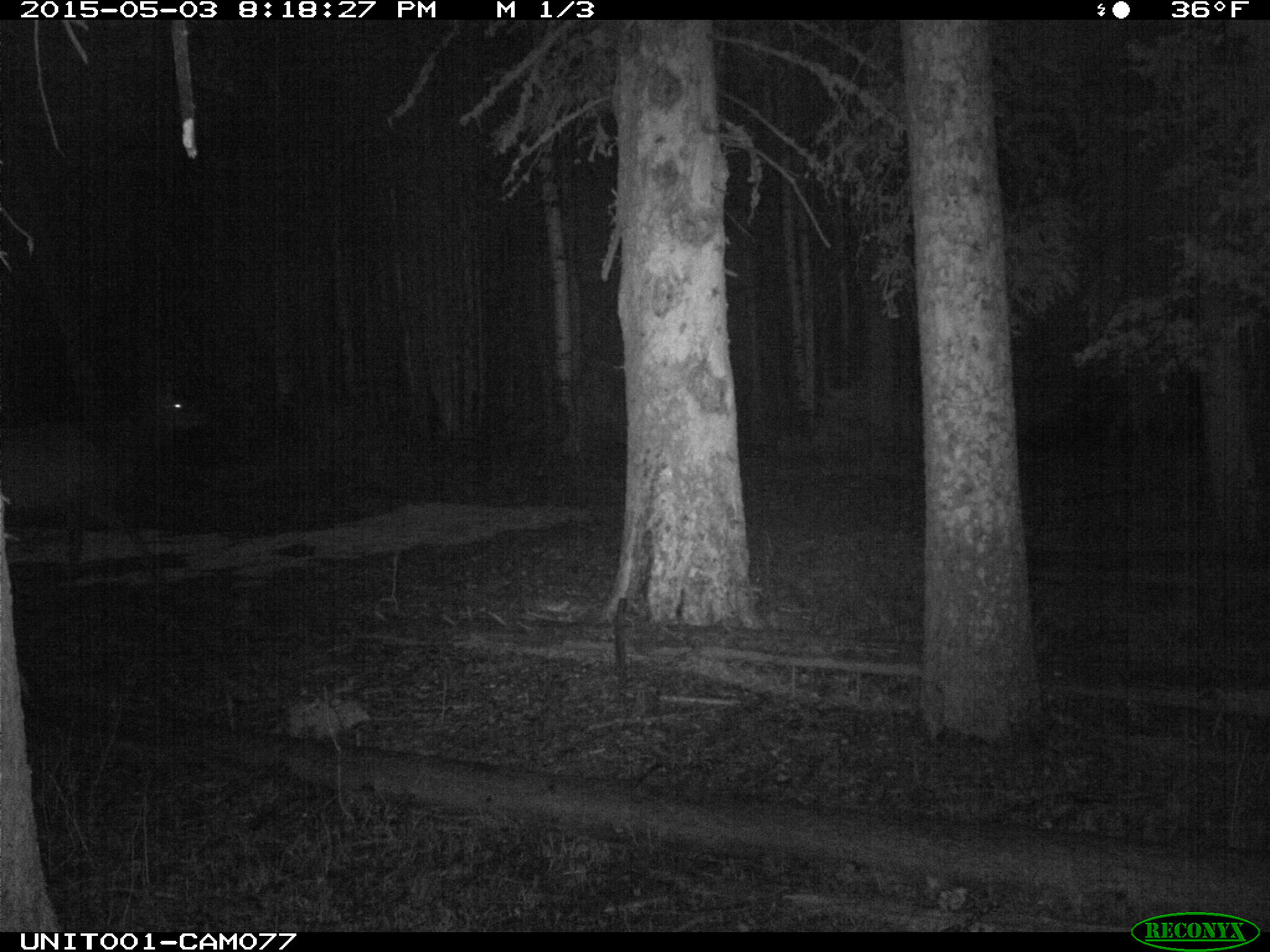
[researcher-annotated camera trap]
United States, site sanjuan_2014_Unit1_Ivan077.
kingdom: Animalia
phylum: Chordata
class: Mammalia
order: Artiodactyla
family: Cervidae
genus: Cervus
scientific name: Cervus elaphus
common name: red deer